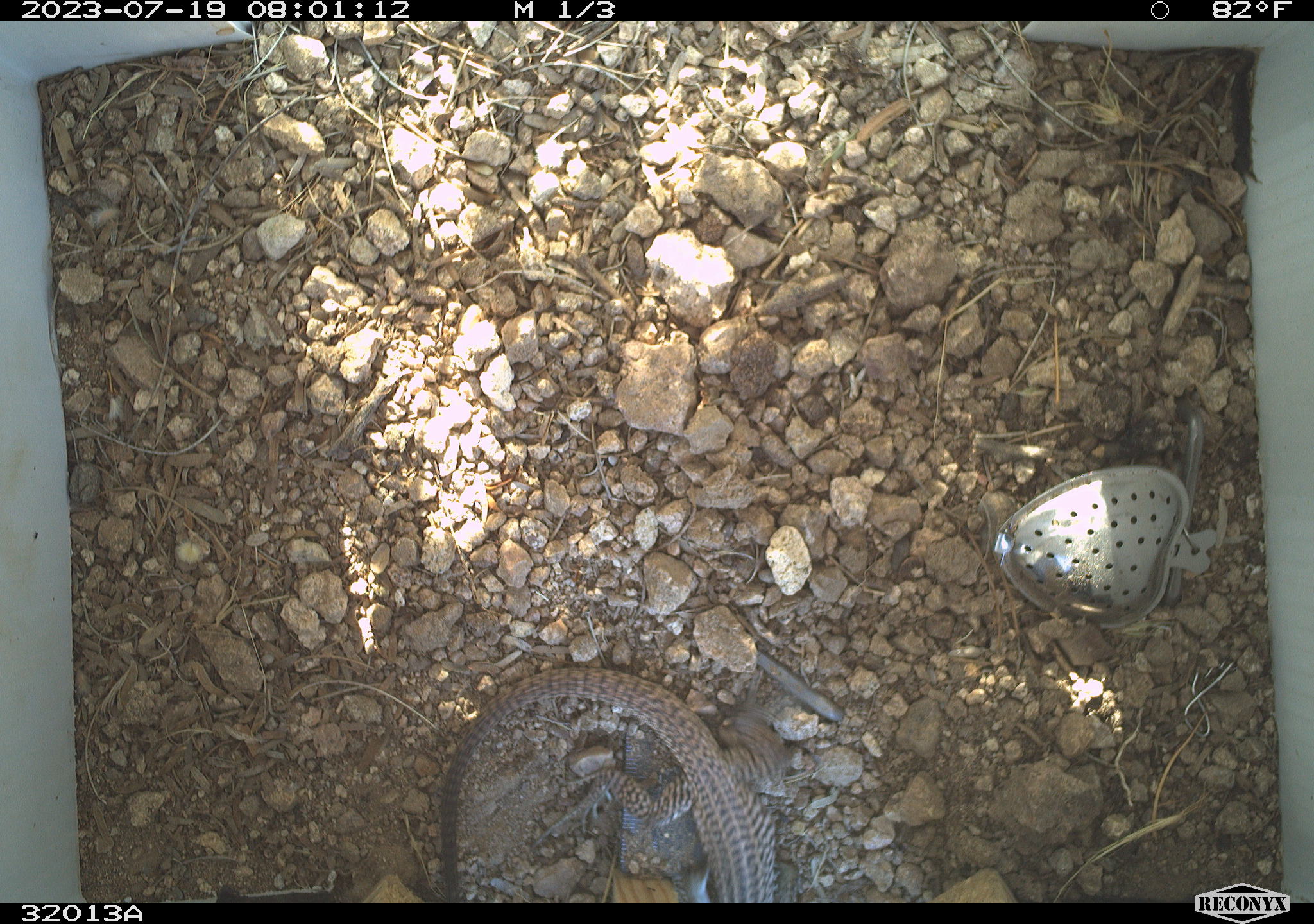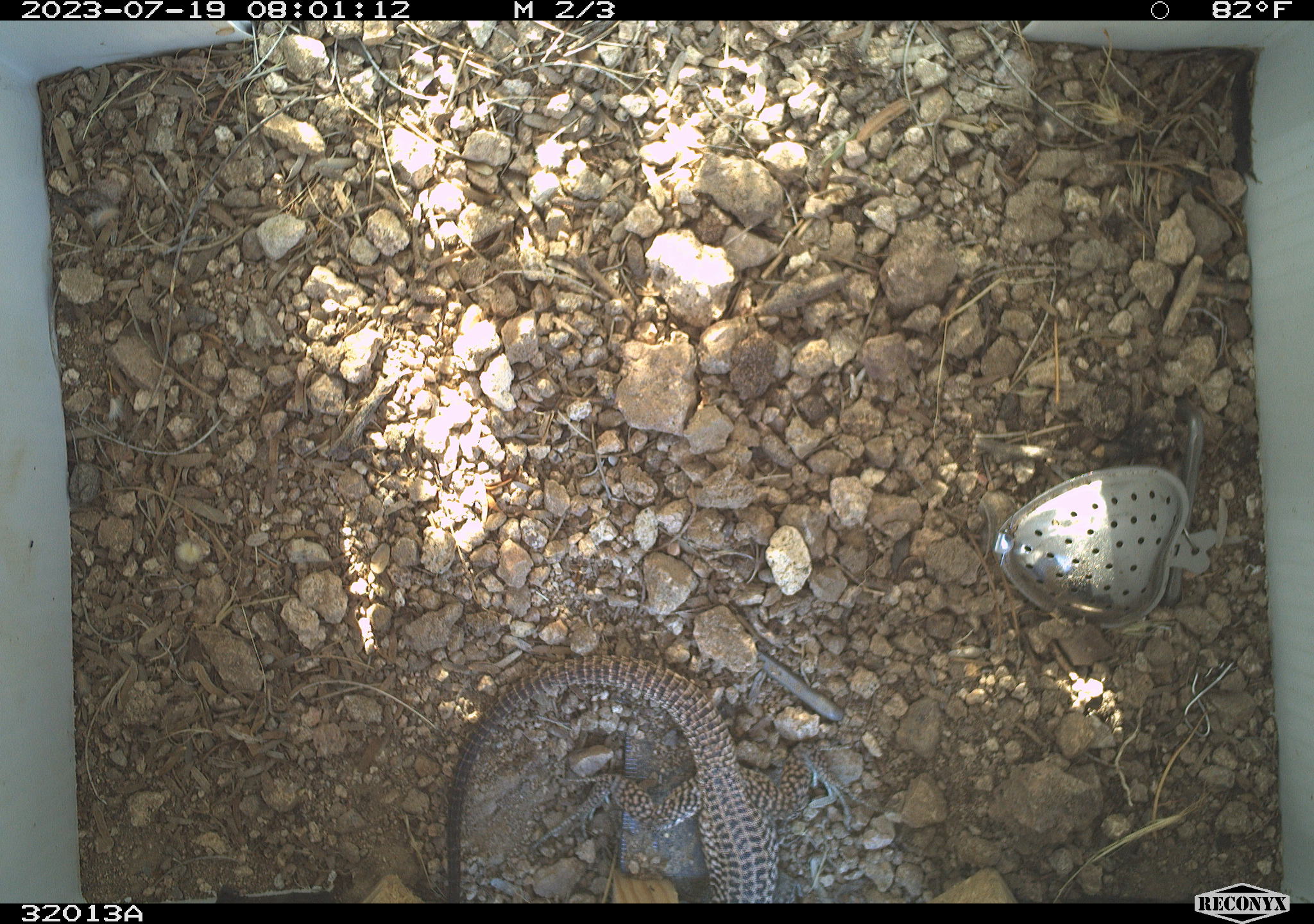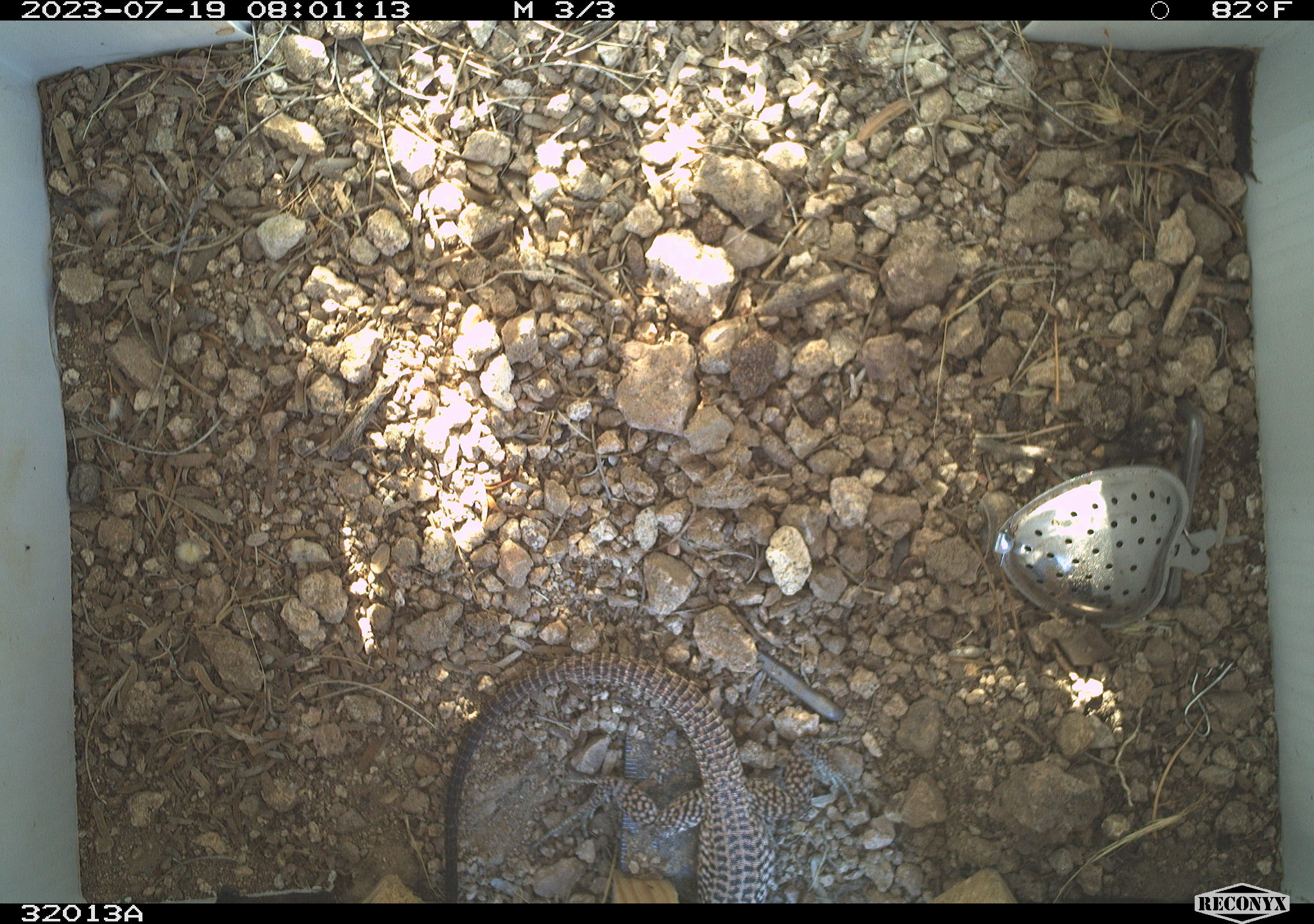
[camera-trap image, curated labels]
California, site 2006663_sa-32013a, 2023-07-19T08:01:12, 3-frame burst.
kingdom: Animalia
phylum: Chordata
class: Reptilia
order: Squamata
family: Teiidae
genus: Aspidoscelis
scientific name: Aspidoscelis tigris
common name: western whiptail